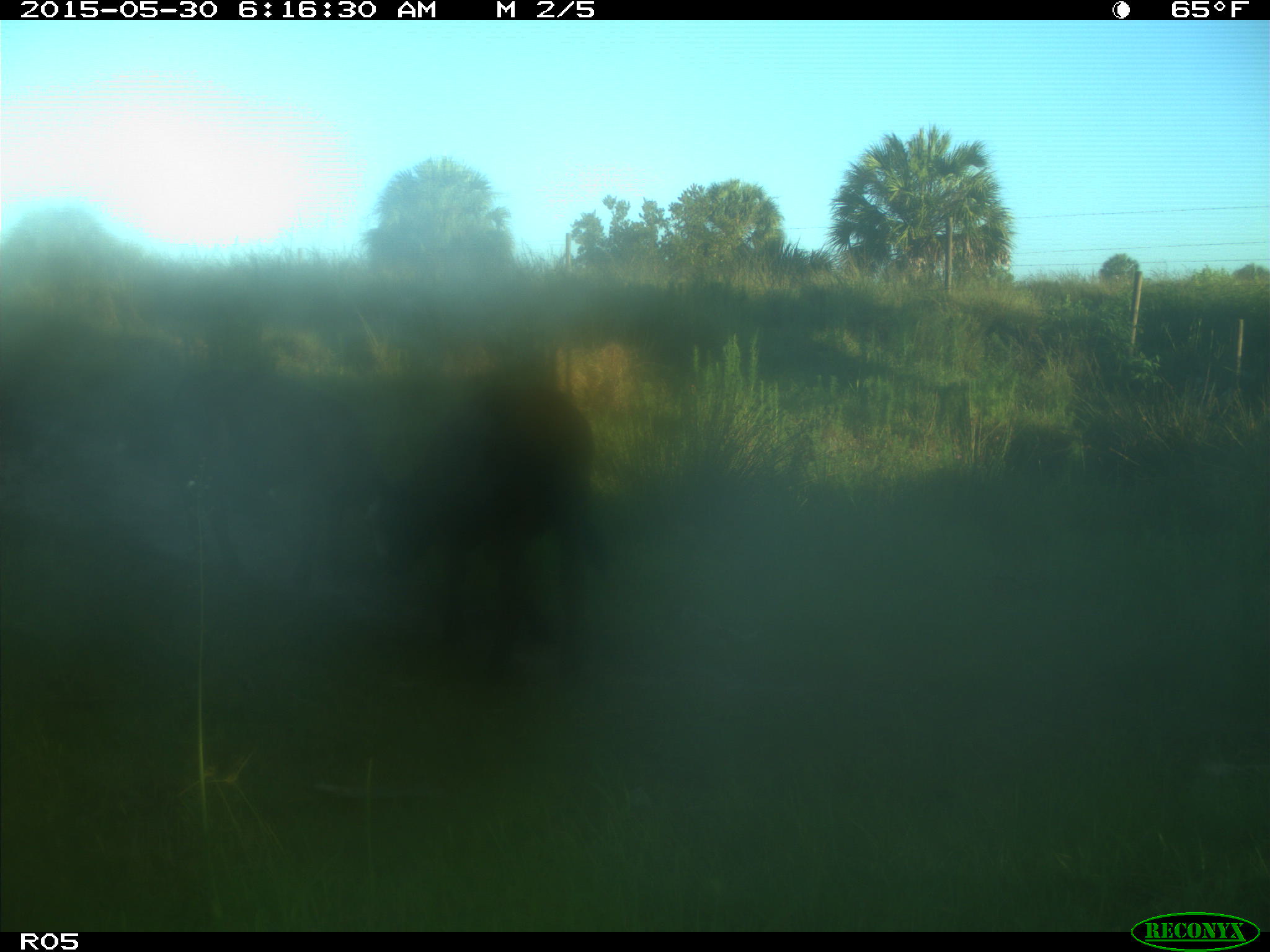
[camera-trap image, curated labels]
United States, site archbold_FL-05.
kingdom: Animalia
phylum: Chordata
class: Mammalia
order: Artiodactyla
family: Bovidae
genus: Bos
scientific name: Bos taurus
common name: domestic cow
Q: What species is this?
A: Bos taurus (domestic cow).